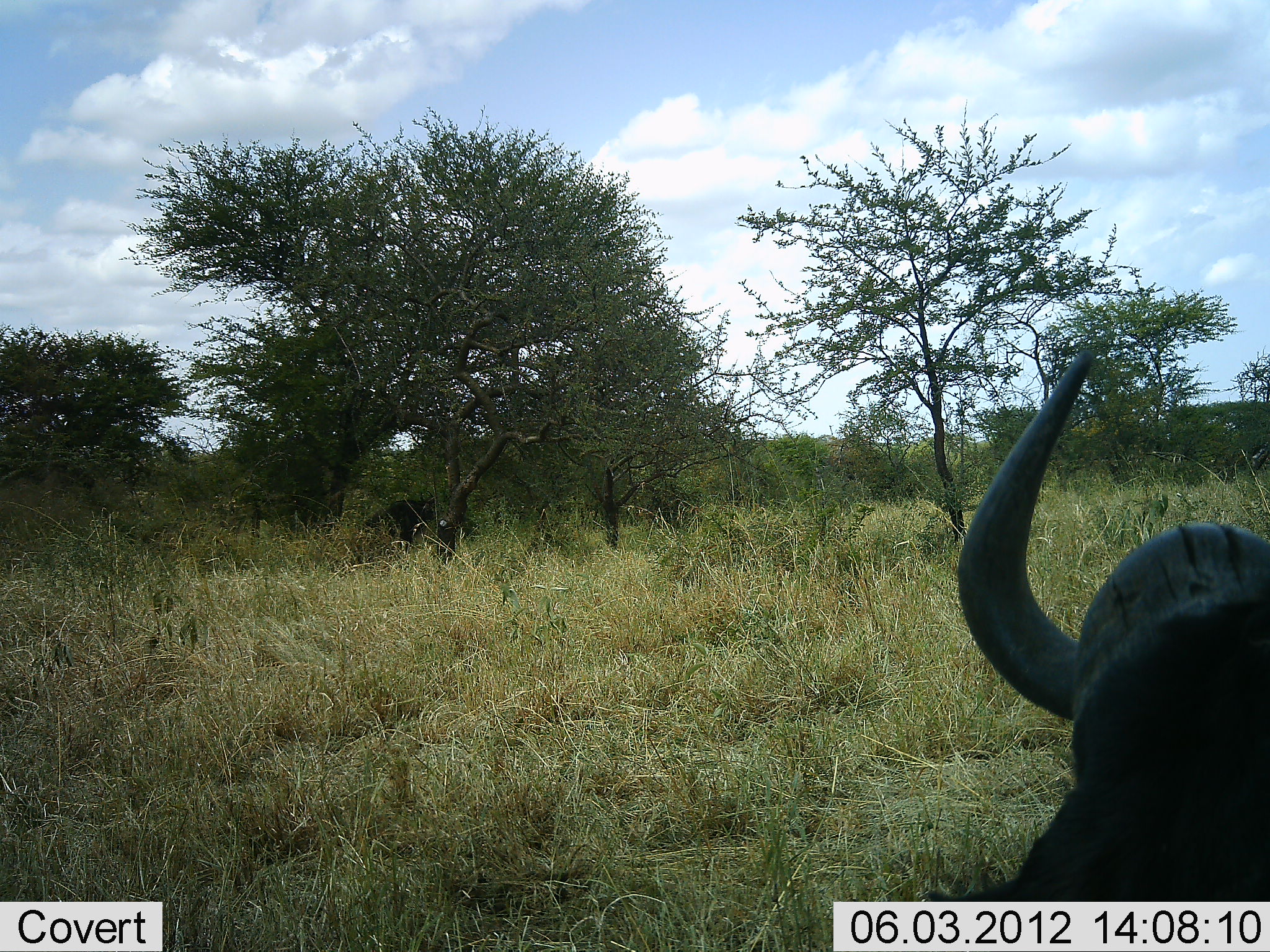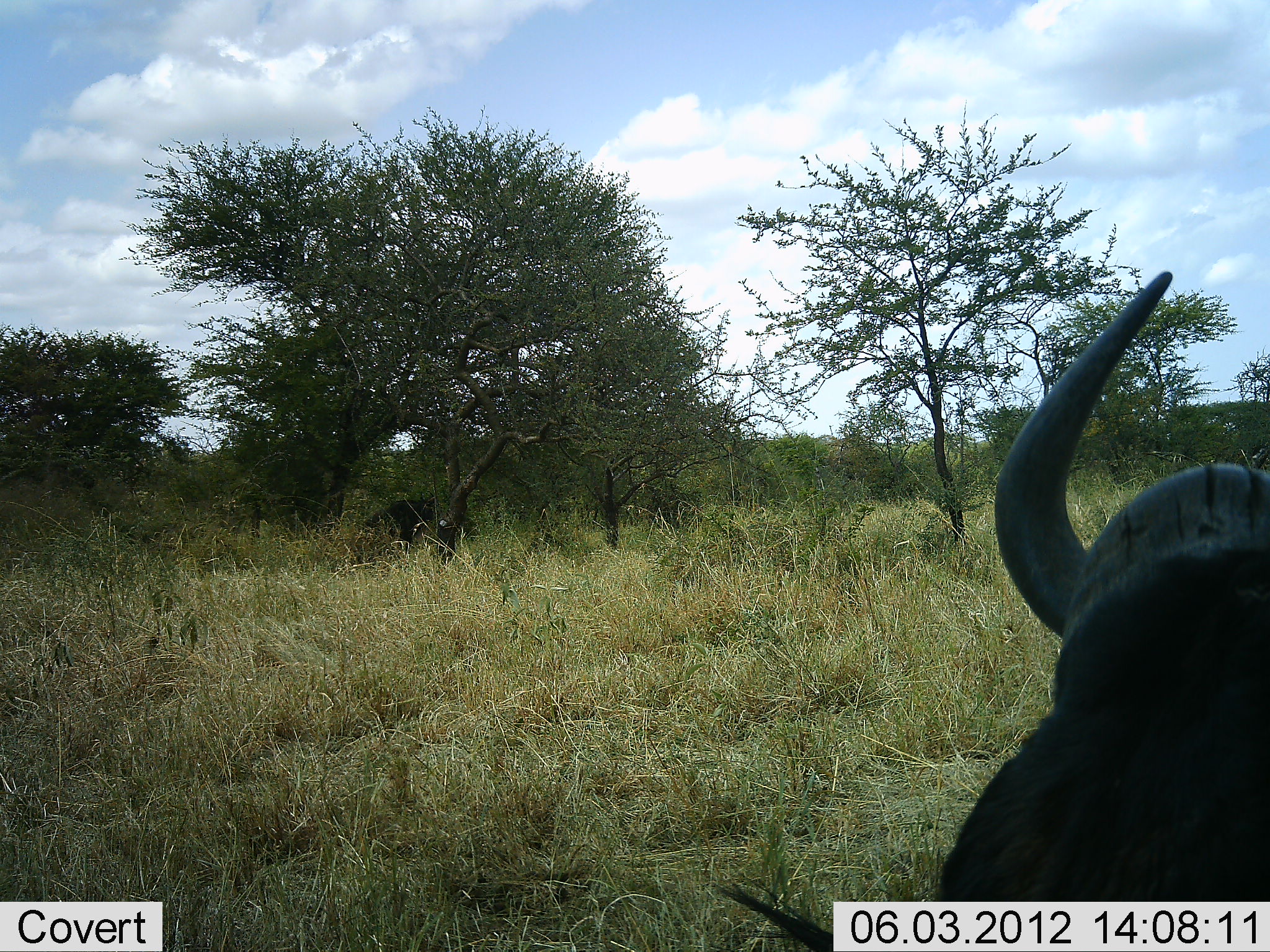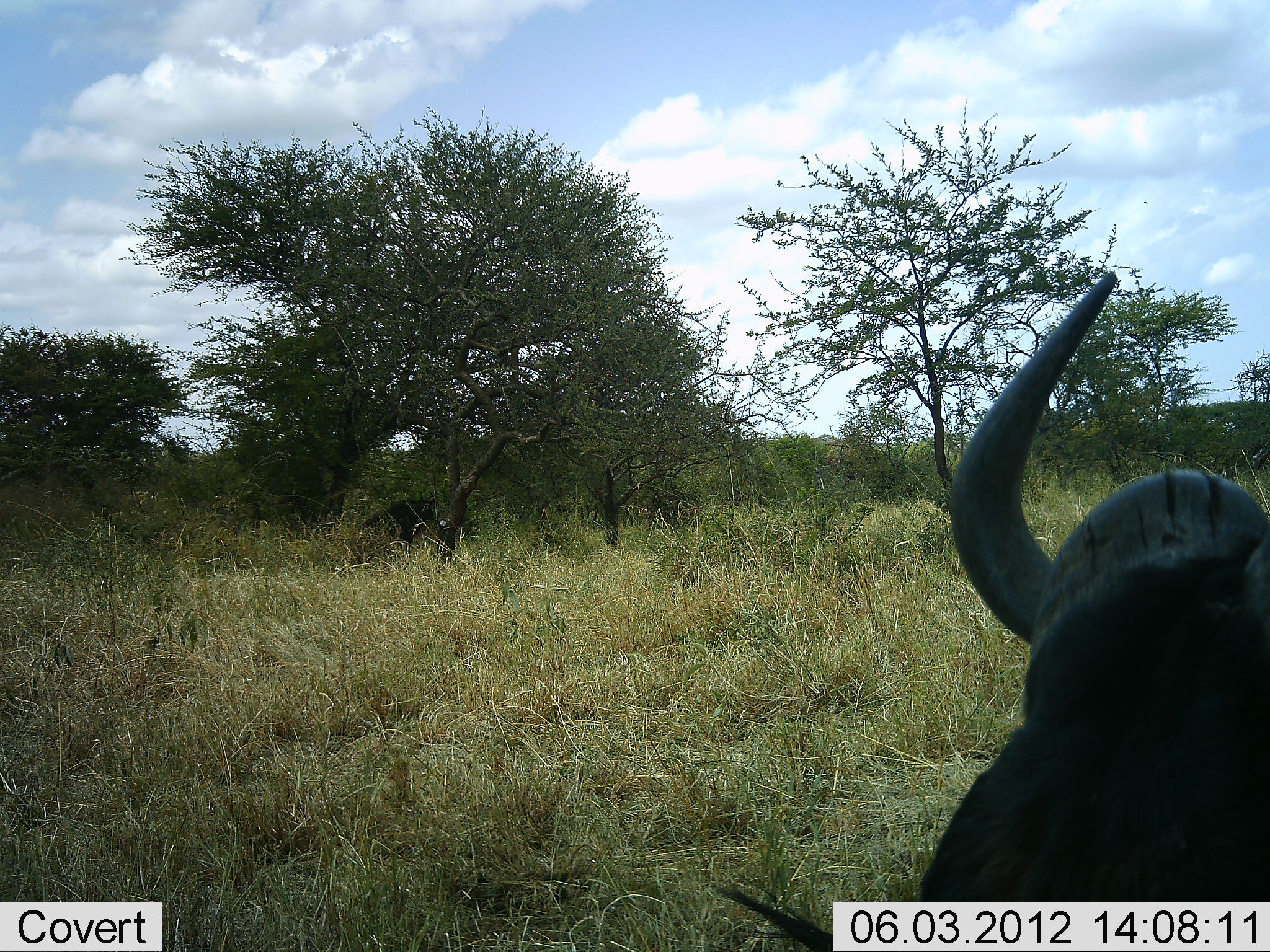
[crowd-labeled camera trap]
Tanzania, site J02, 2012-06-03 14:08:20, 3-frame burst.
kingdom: Animalia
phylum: Chordata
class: Mammalia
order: Artiodactyla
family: Bovidae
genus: Syncerus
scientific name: Syncerus caffer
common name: cape buffalo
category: buffalo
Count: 1.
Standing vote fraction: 80%.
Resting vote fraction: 20%.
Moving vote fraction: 0%.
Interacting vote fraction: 0%.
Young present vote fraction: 0%.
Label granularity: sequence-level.